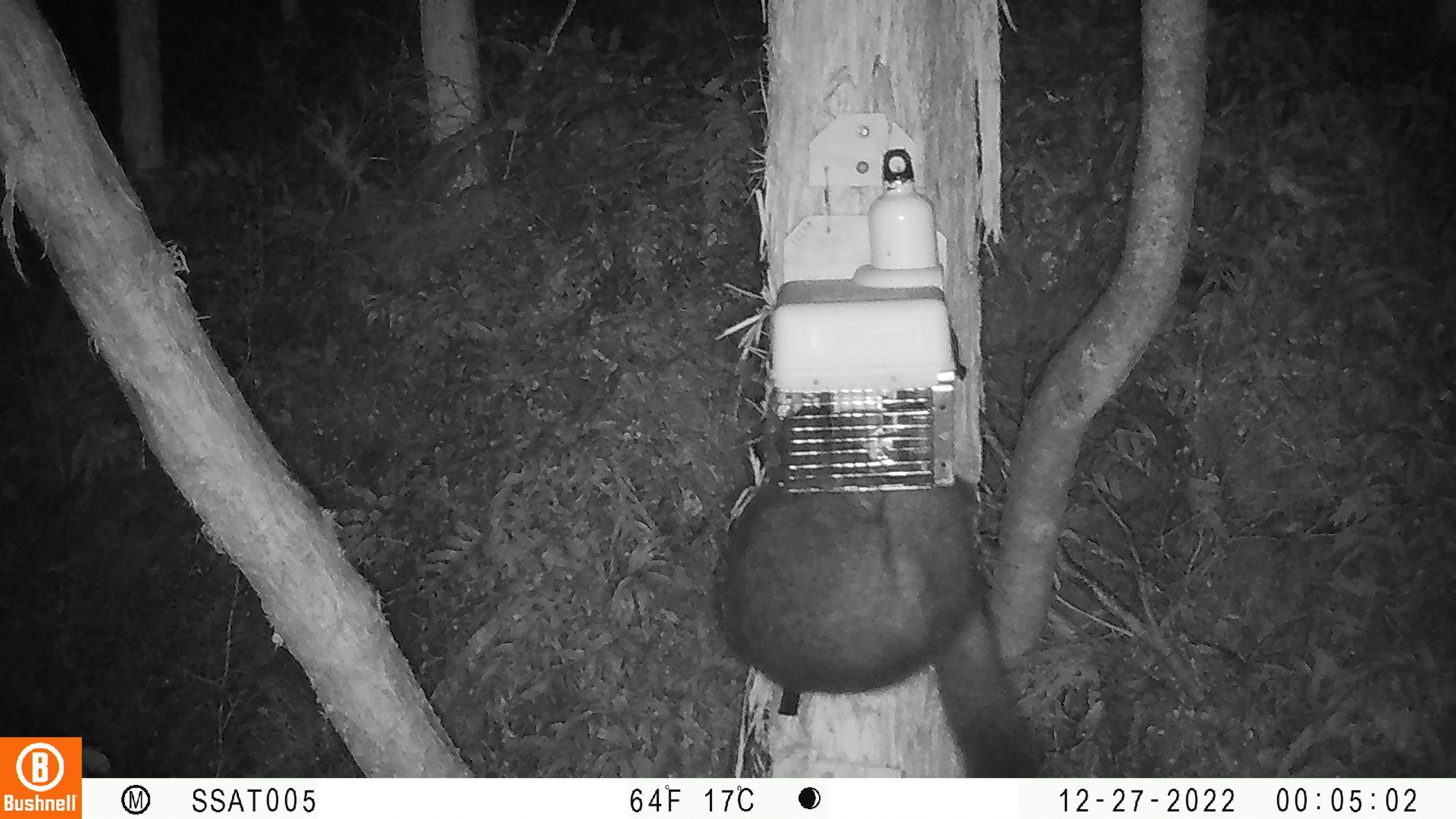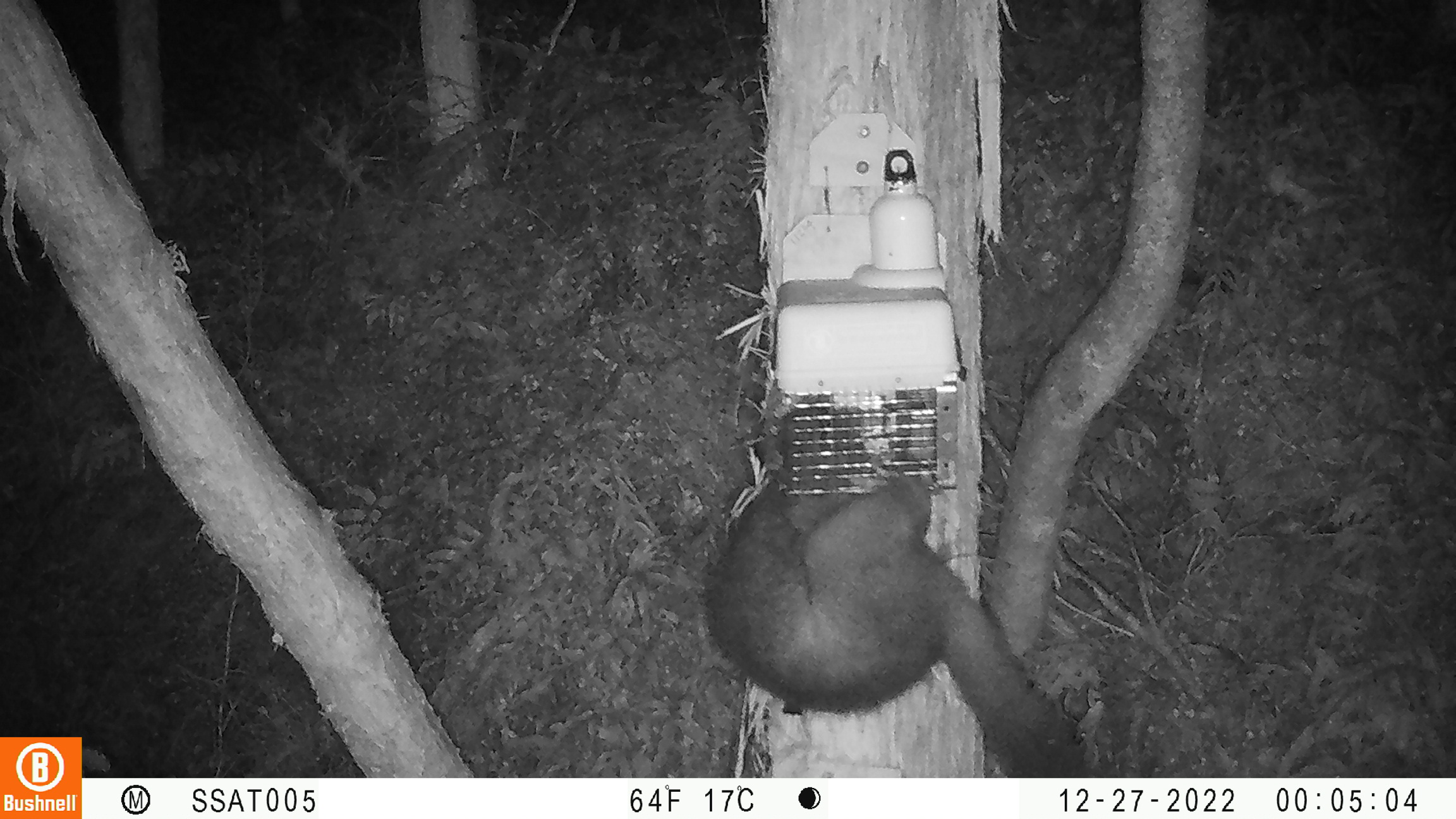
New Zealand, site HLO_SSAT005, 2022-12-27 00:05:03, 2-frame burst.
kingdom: Animalia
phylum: Chordata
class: Mammalia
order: Diprotodontia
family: Phalangeridae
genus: Trichosurus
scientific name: Trichosurus vulpecula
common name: common brushtail possum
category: possum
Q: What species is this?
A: Possum (common brushtail possum) (Trichosurus vulpecula).